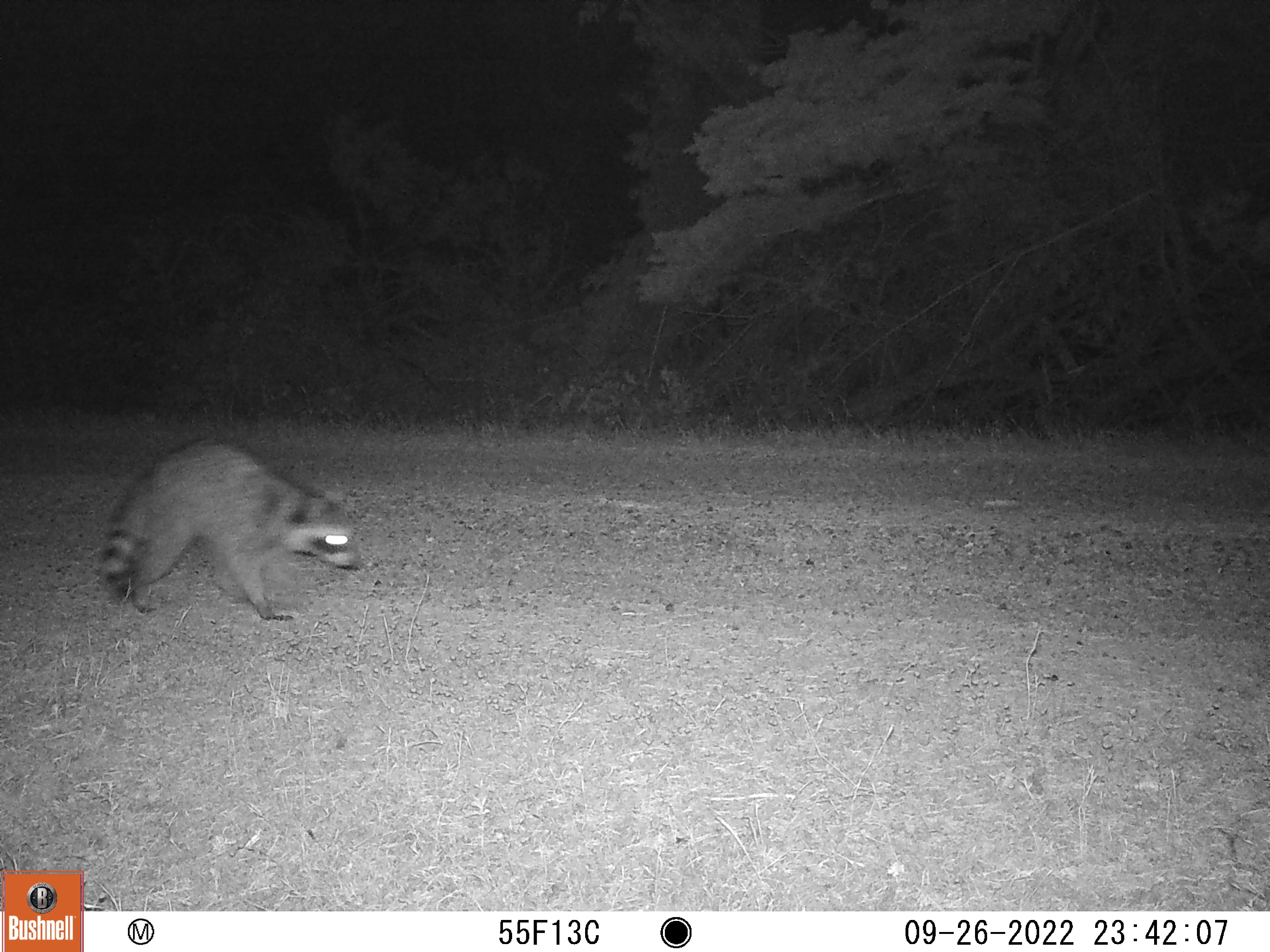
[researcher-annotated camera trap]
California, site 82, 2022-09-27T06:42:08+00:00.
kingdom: Animalia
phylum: Chordata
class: Mammalia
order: Carnivora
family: Procyonidae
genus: Procyon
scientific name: Procyon lotor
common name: raccoon